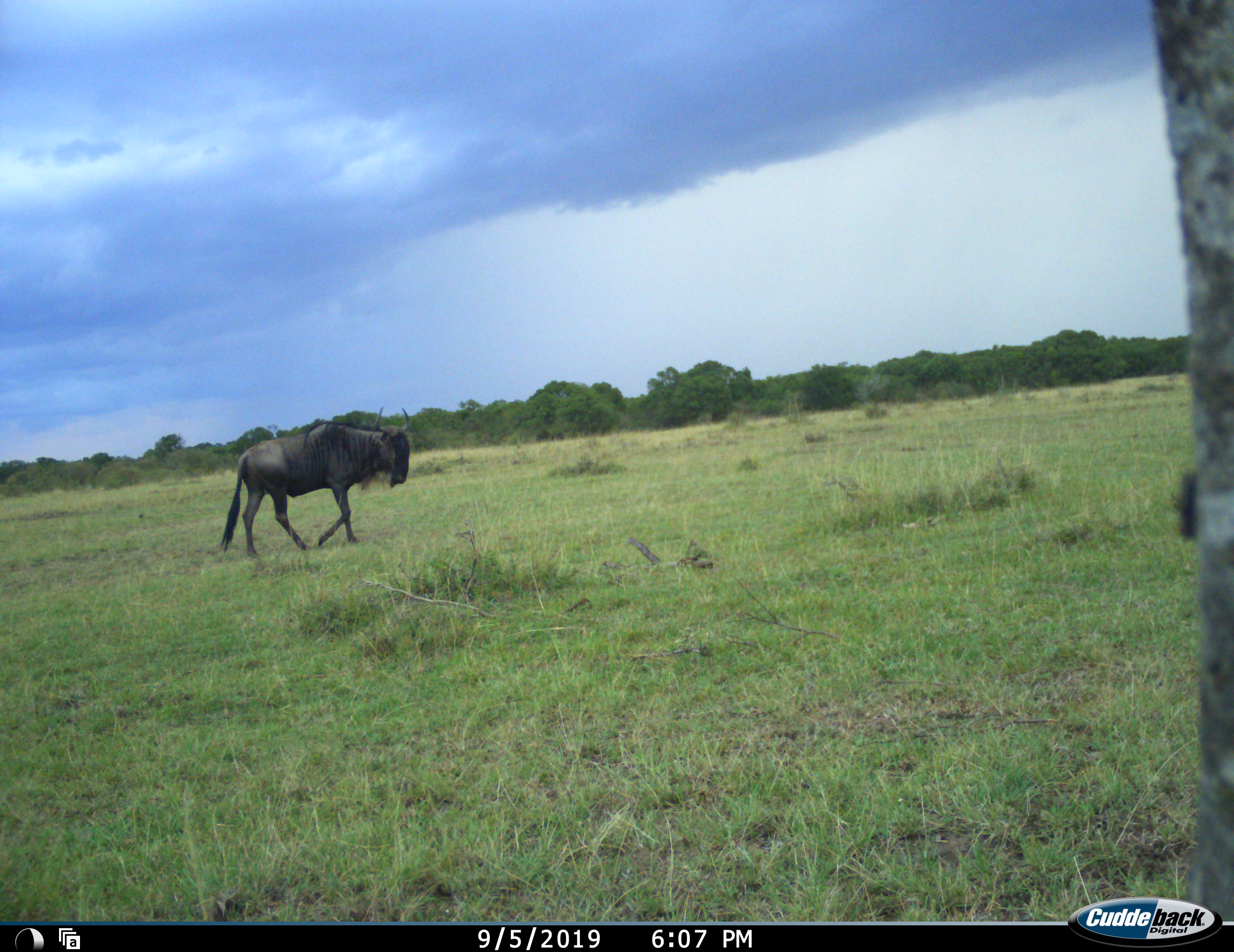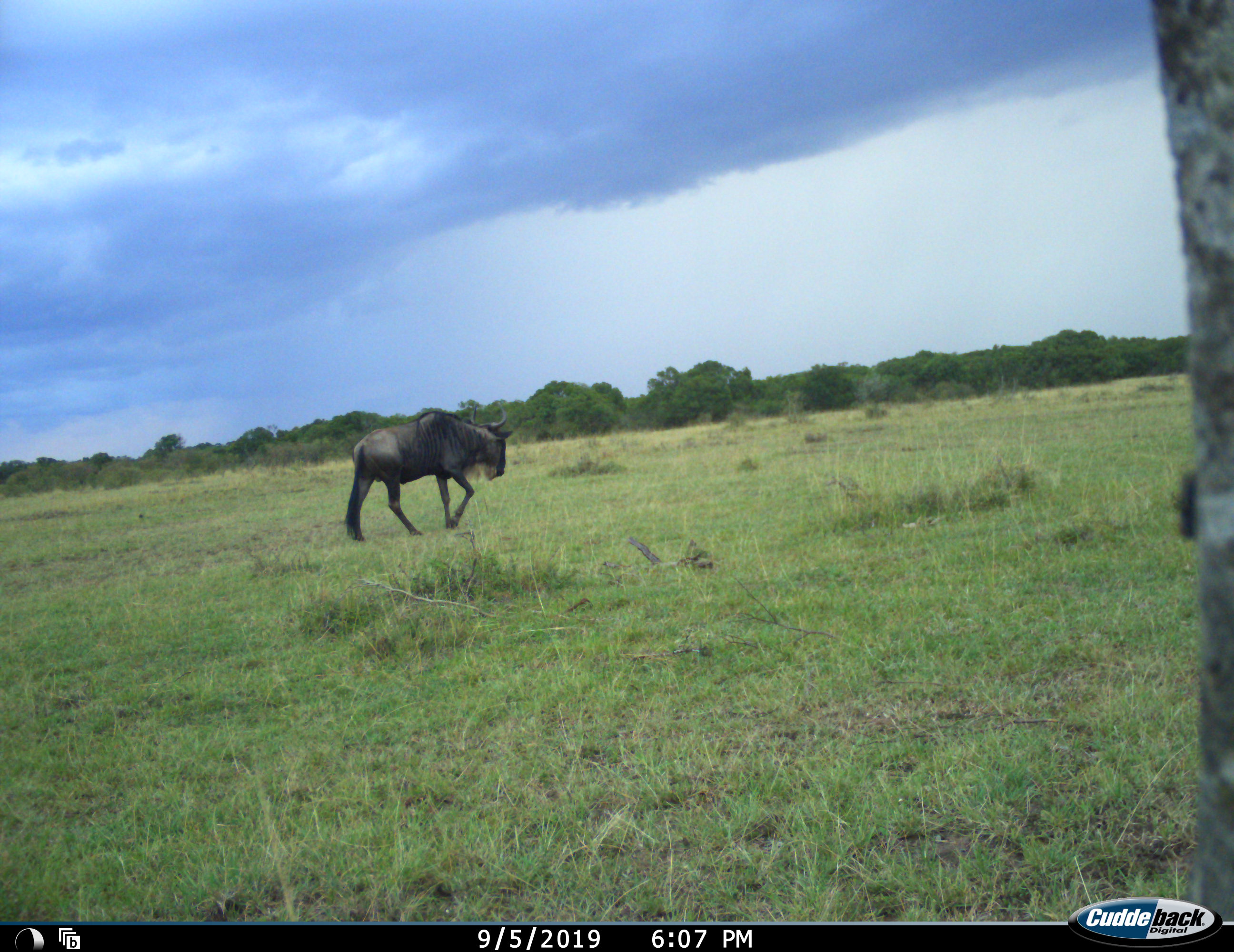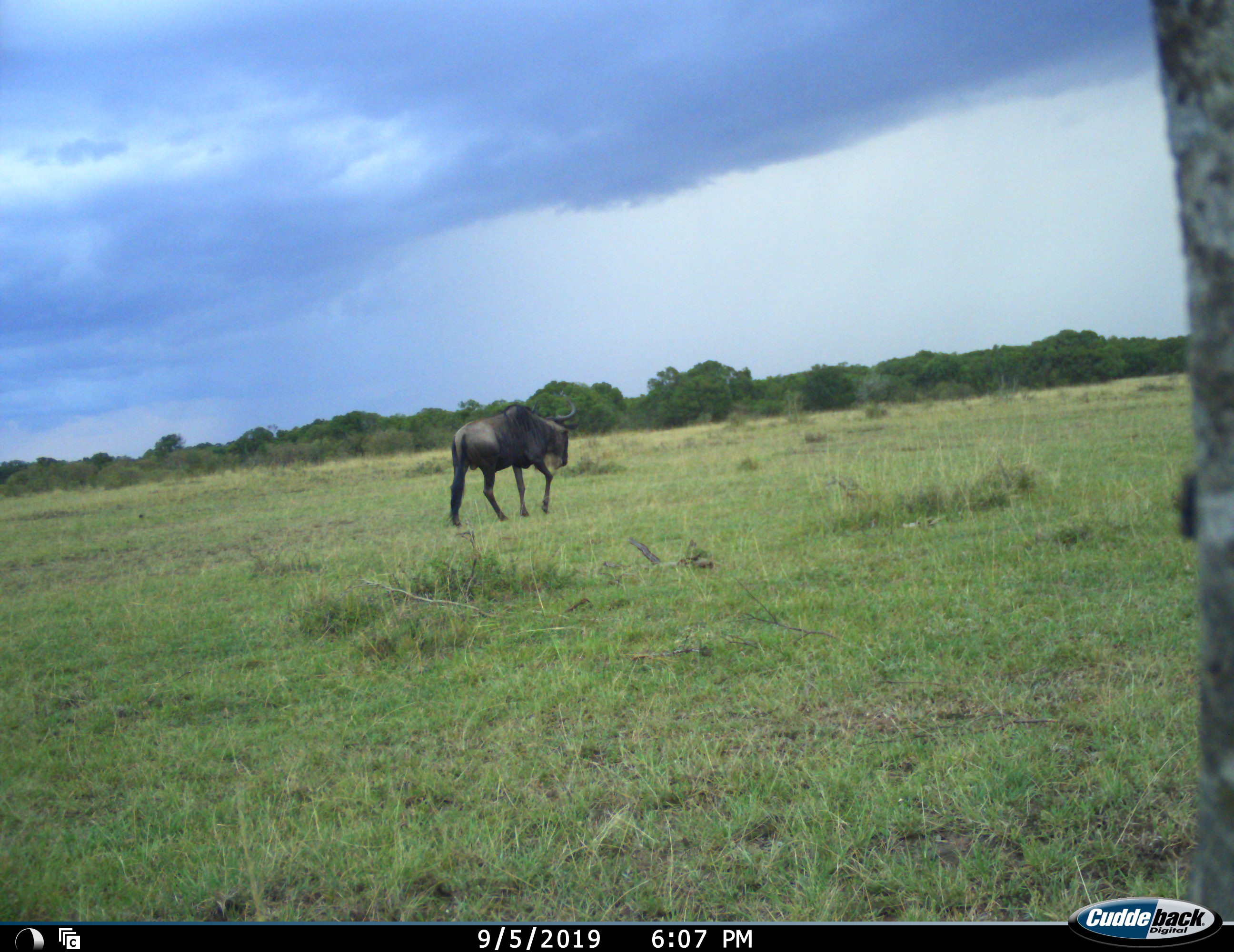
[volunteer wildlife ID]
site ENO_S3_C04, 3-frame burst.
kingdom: Animalia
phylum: Chordata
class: Mammalia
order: Artiodactyla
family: Bovidae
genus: Connochaetes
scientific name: Connochaetes taurinus taurinus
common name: blue wildebeest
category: wildebeestblue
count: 1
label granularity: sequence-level